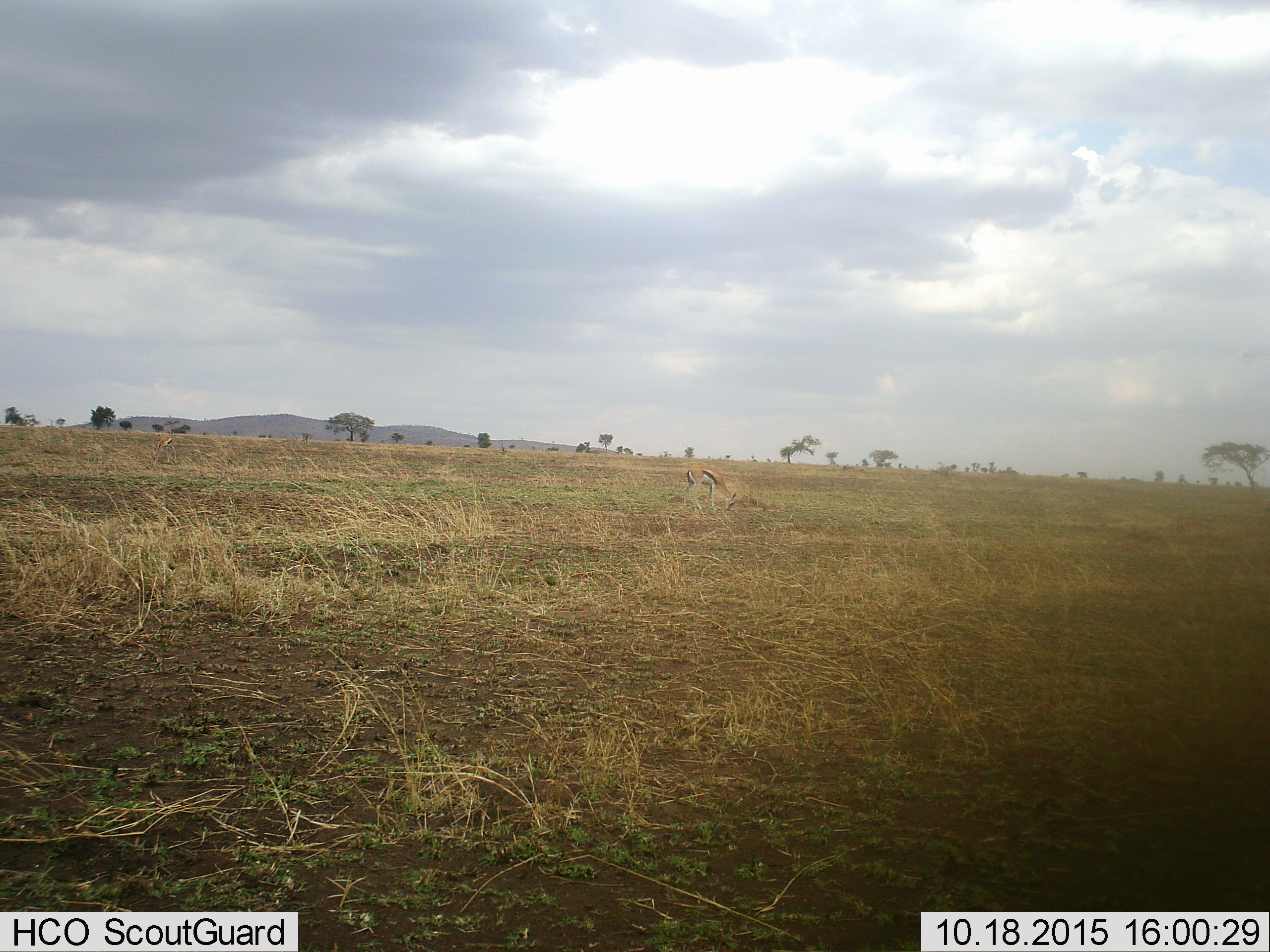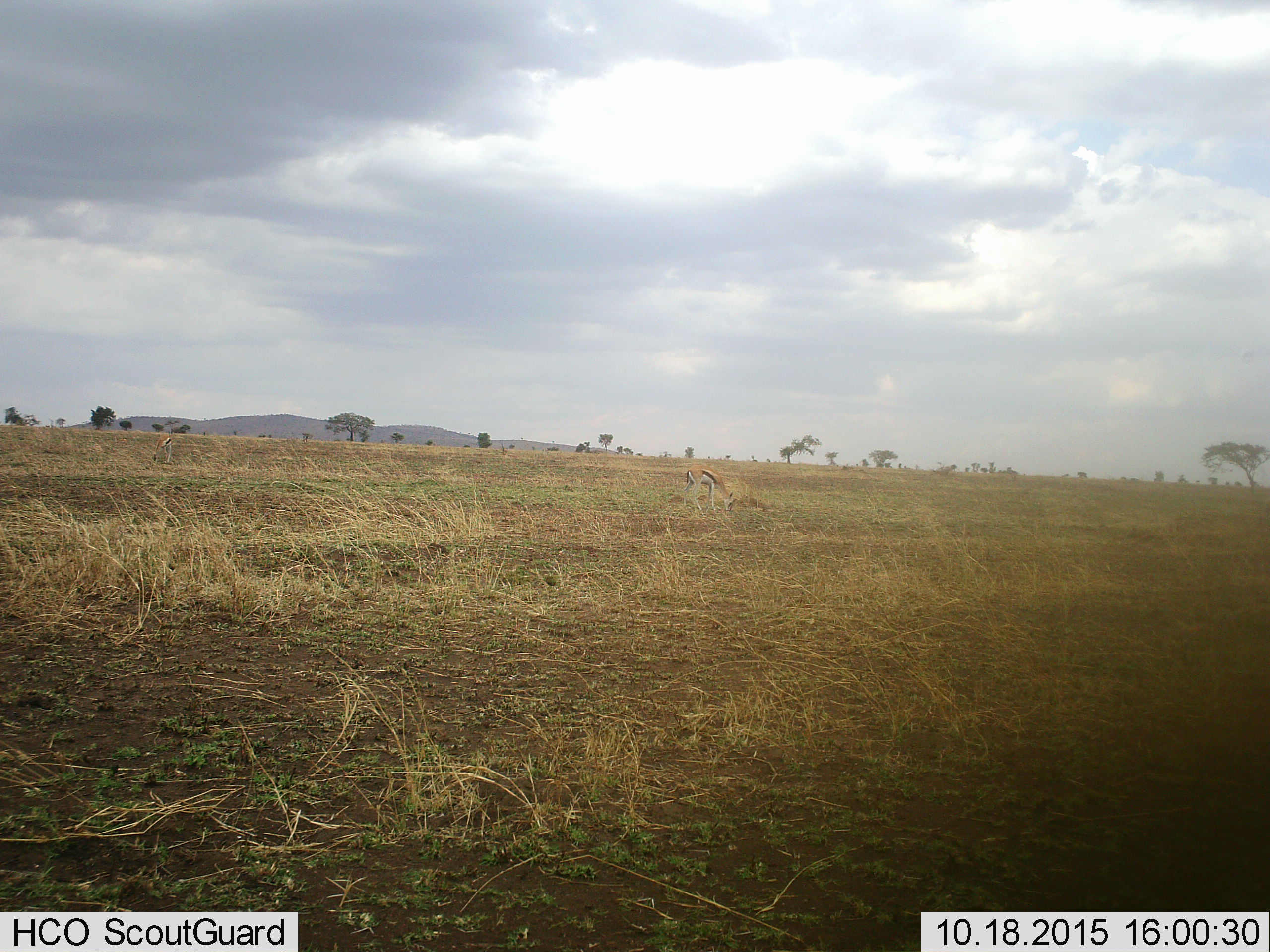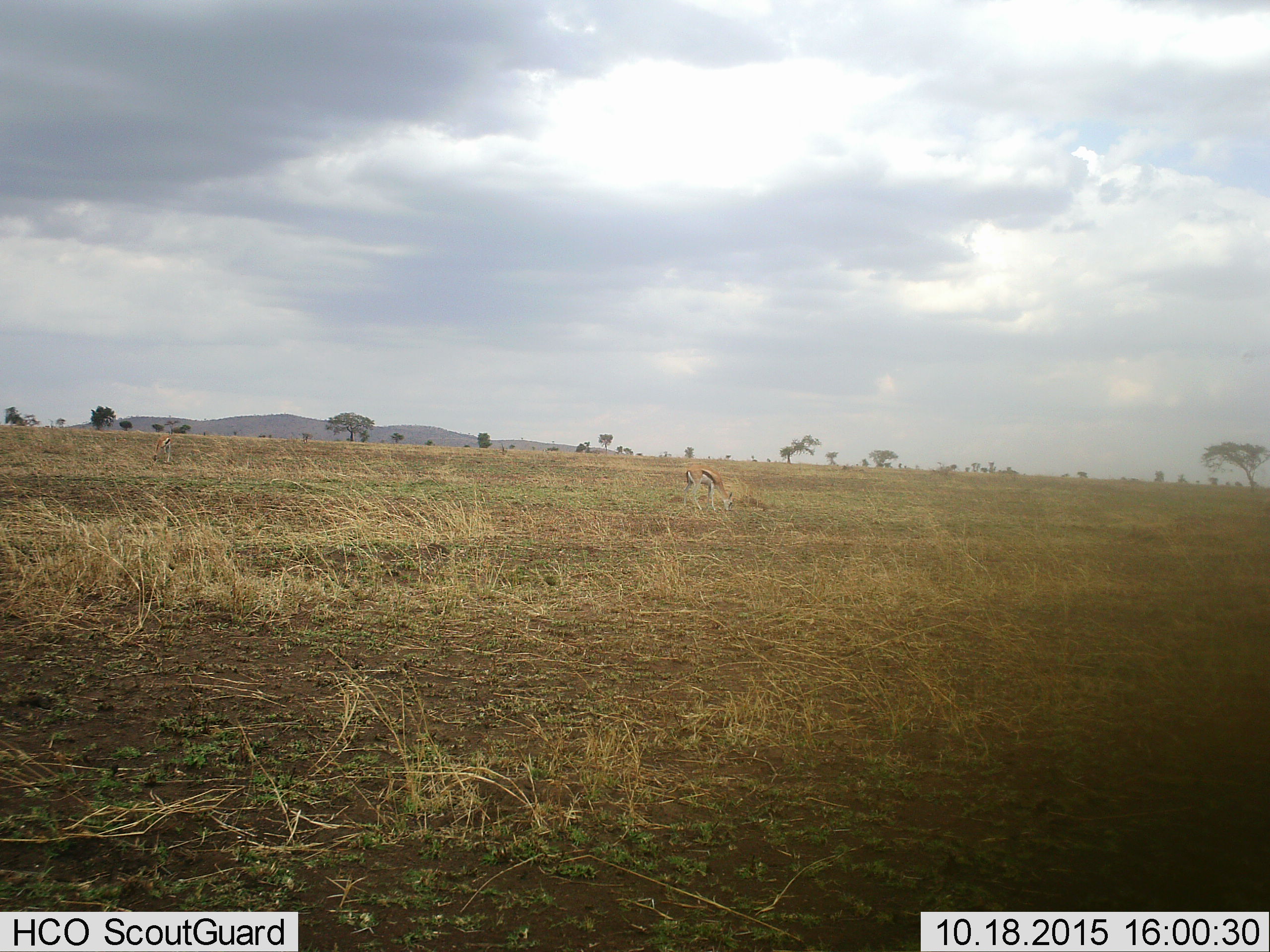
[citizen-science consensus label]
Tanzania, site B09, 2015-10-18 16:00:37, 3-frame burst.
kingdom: Animalia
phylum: Chordata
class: Mammalia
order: Artiodactyla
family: Bovidae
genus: Eudorcas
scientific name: Eudorcas thomsonii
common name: thomson's gazelle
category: gazellethomsons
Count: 2.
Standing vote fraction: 25%.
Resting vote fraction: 6%.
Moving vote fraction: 0%.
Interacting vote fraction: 0%.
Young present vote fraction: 0%.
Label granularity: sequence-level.